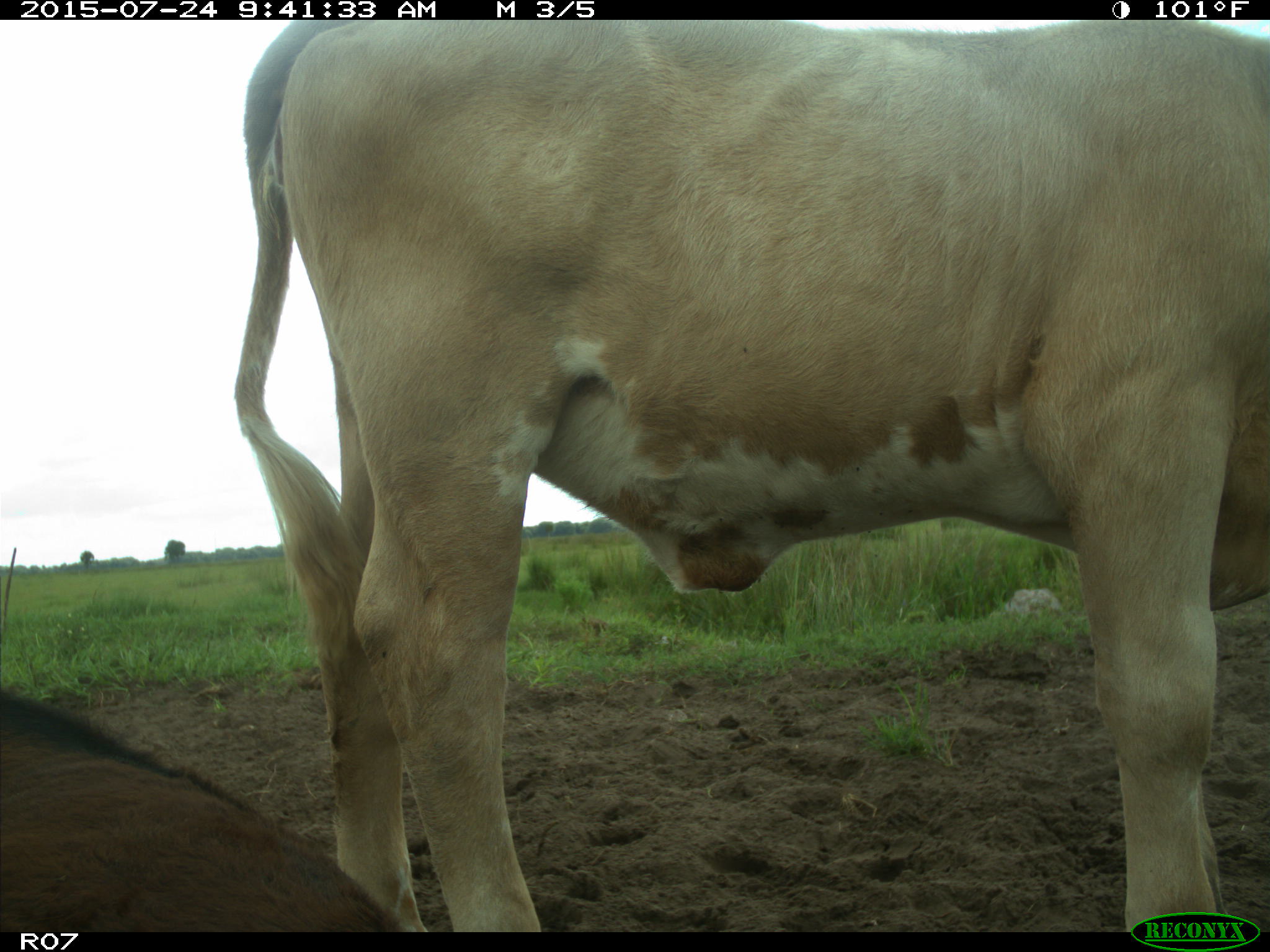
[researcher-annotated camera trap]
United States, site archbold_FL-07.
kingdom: Animalia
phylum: Chordata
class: Mammalia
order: Artiodactyla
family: Bovidae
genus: Bos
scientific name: Bos taurus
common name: domestic cow